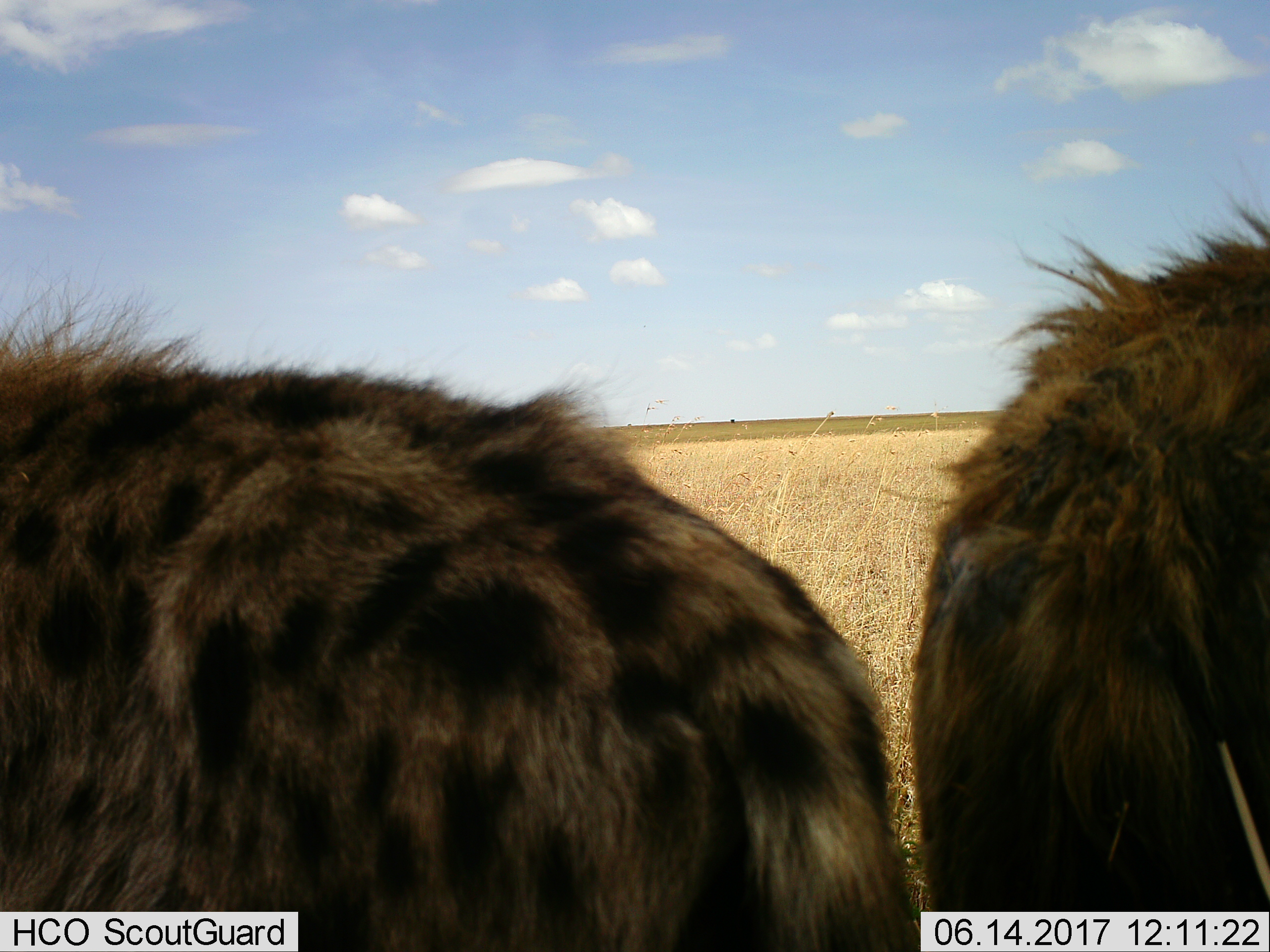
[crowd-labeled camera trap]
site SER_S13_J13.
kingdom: Animalia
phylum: Chordata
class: Mammalia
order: Carnivora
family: Hyaenidae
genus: Crocuta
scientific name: Crocuta crocuta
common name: spotted hyena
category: hyenaspotted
Hyenaspotted (spotted hyena) (Crocuta crocuta), count 2. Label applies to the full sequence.